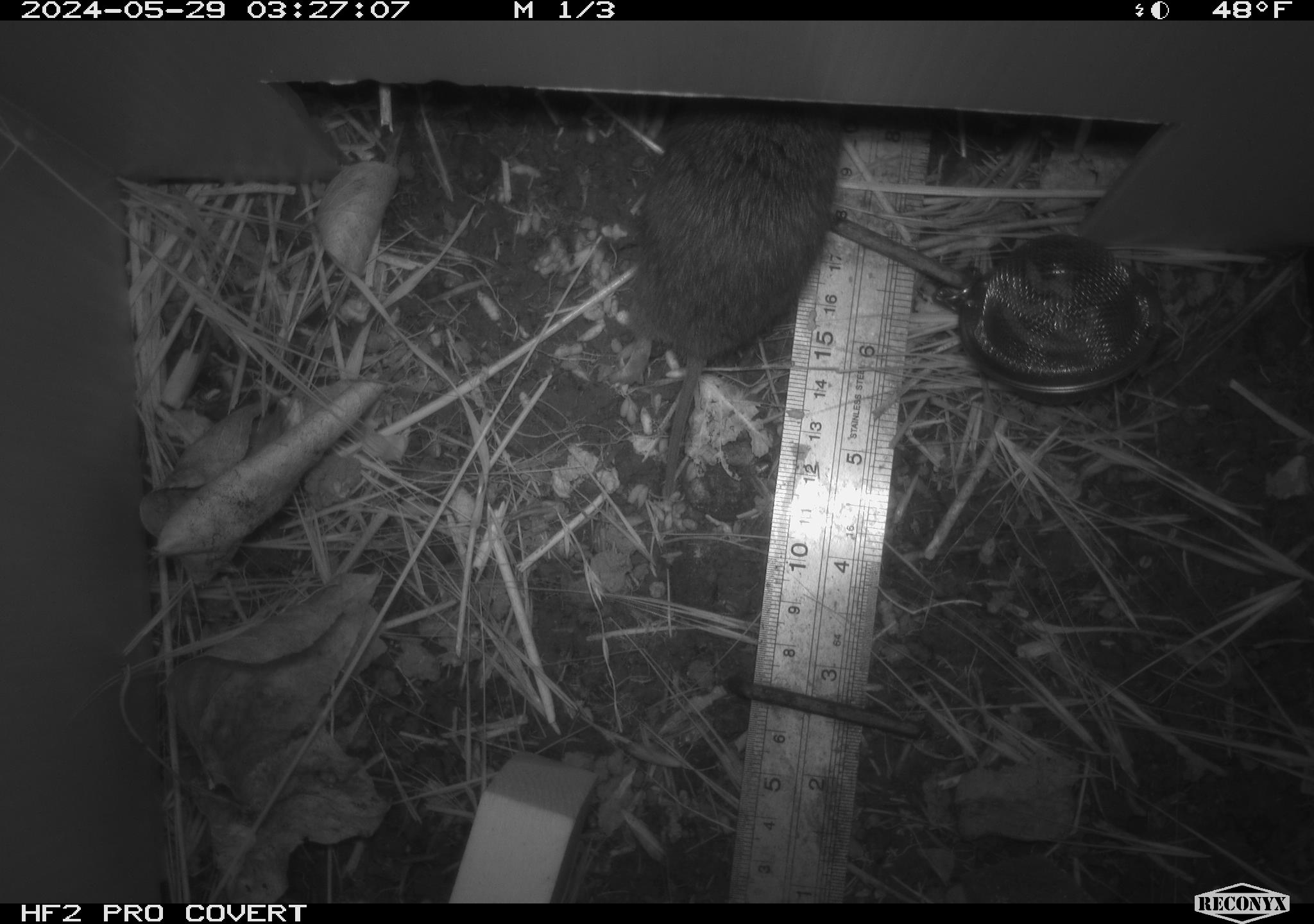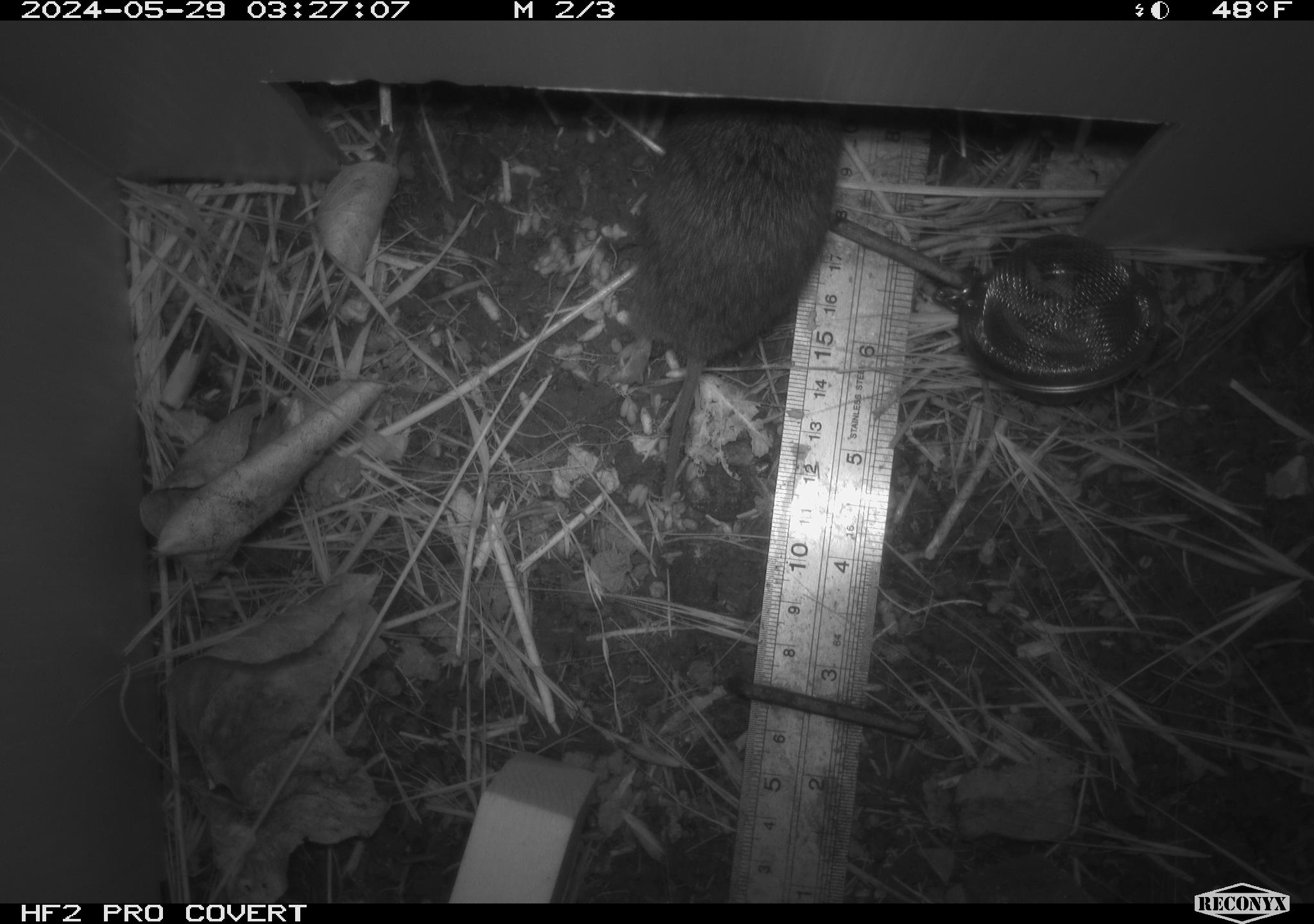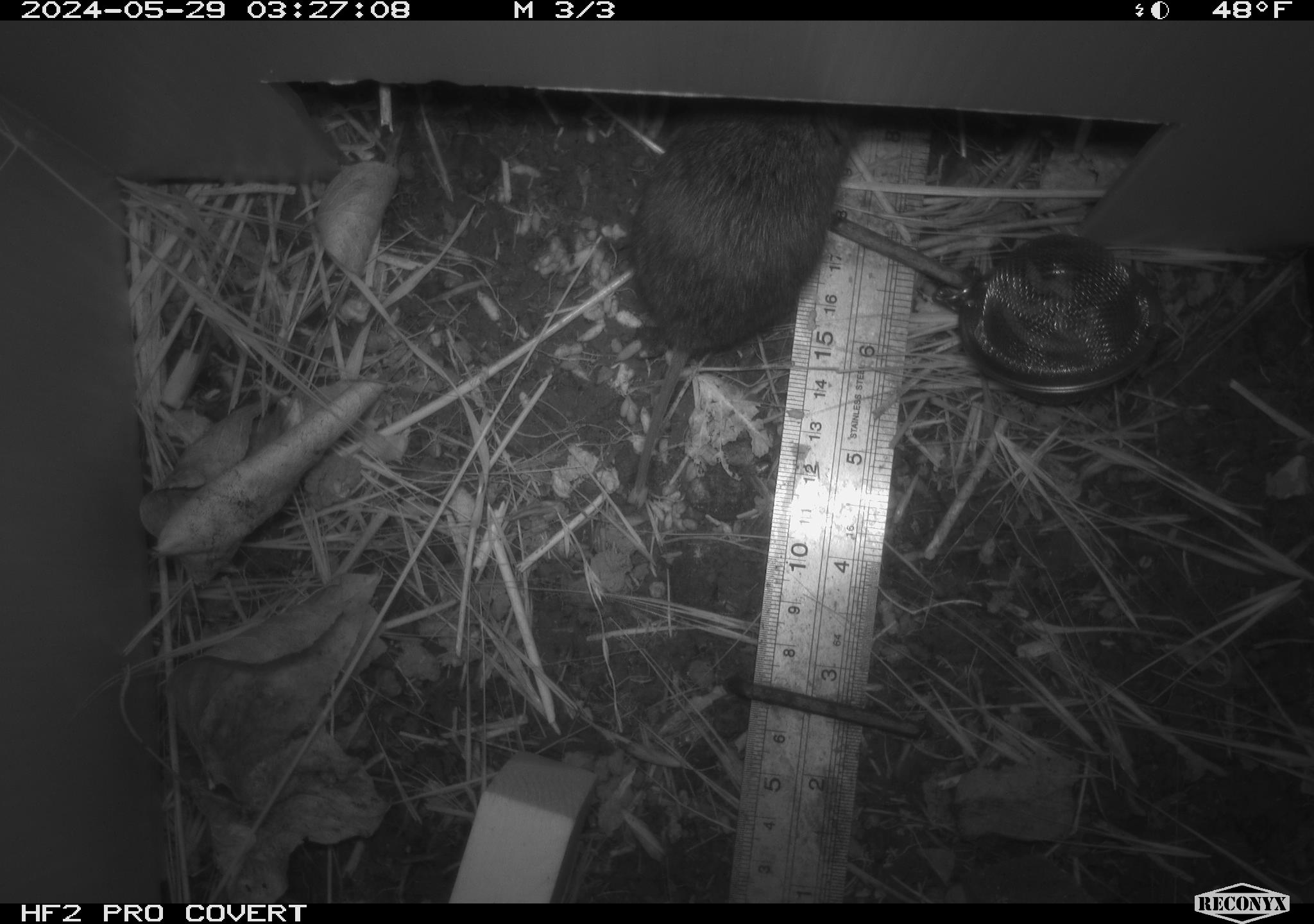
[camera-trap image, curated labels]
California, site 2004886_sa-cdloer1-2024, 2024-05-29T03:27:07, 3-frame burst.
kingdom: Animalia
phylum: Chordata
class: Mammalia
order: Rodentia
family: Cricetidae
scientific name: Arvicolinae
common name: voles, lemmings, and muskrats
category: arvicolinae subfamily